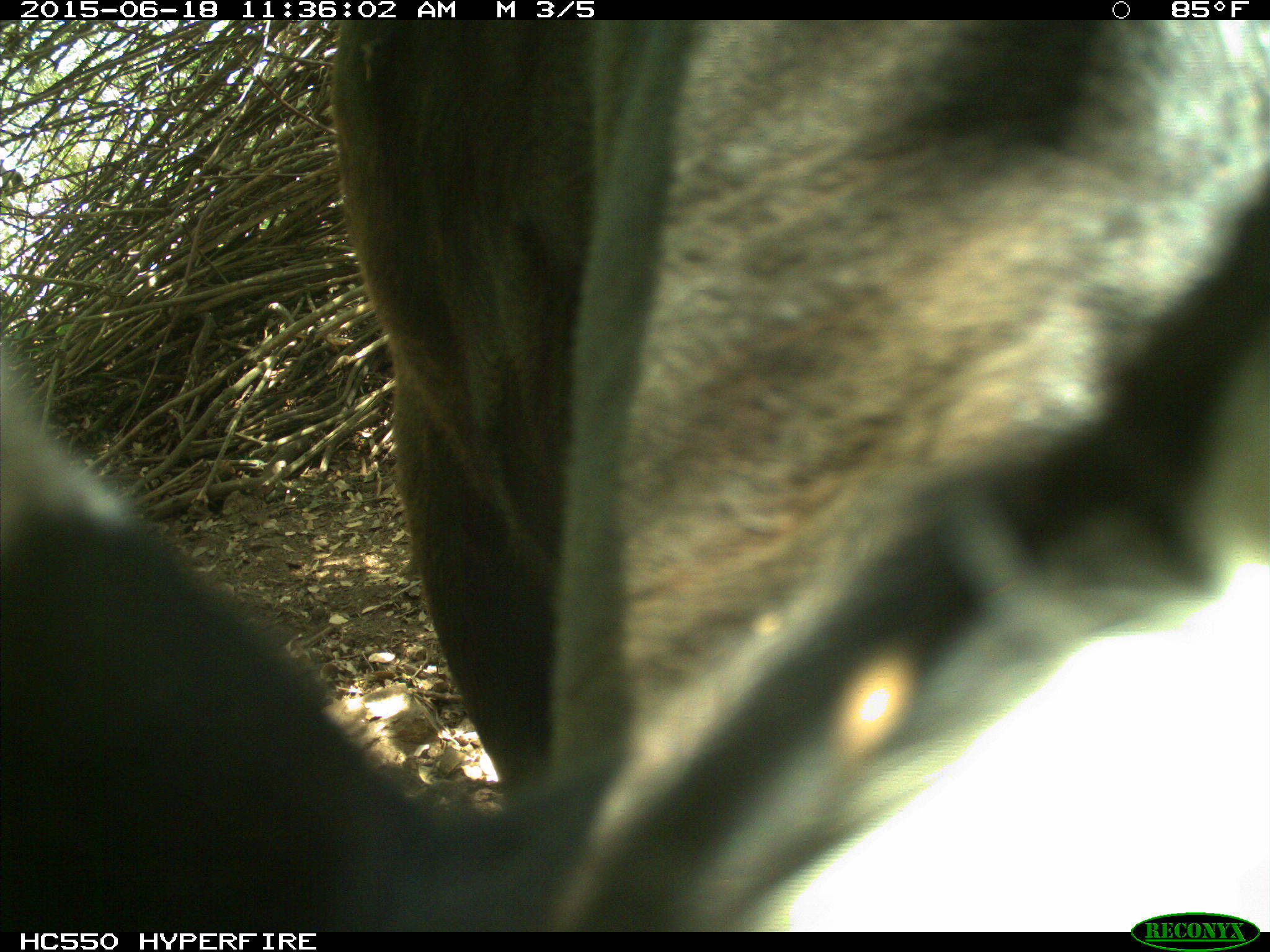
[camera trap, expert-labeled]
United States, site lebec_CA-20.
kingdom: Animalia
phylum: Chordata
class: Mammalia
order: Artiodactyla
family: Bovidae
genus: Bos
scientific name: Bos taurus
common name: domestic cow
Bos taurus (domestic cow).